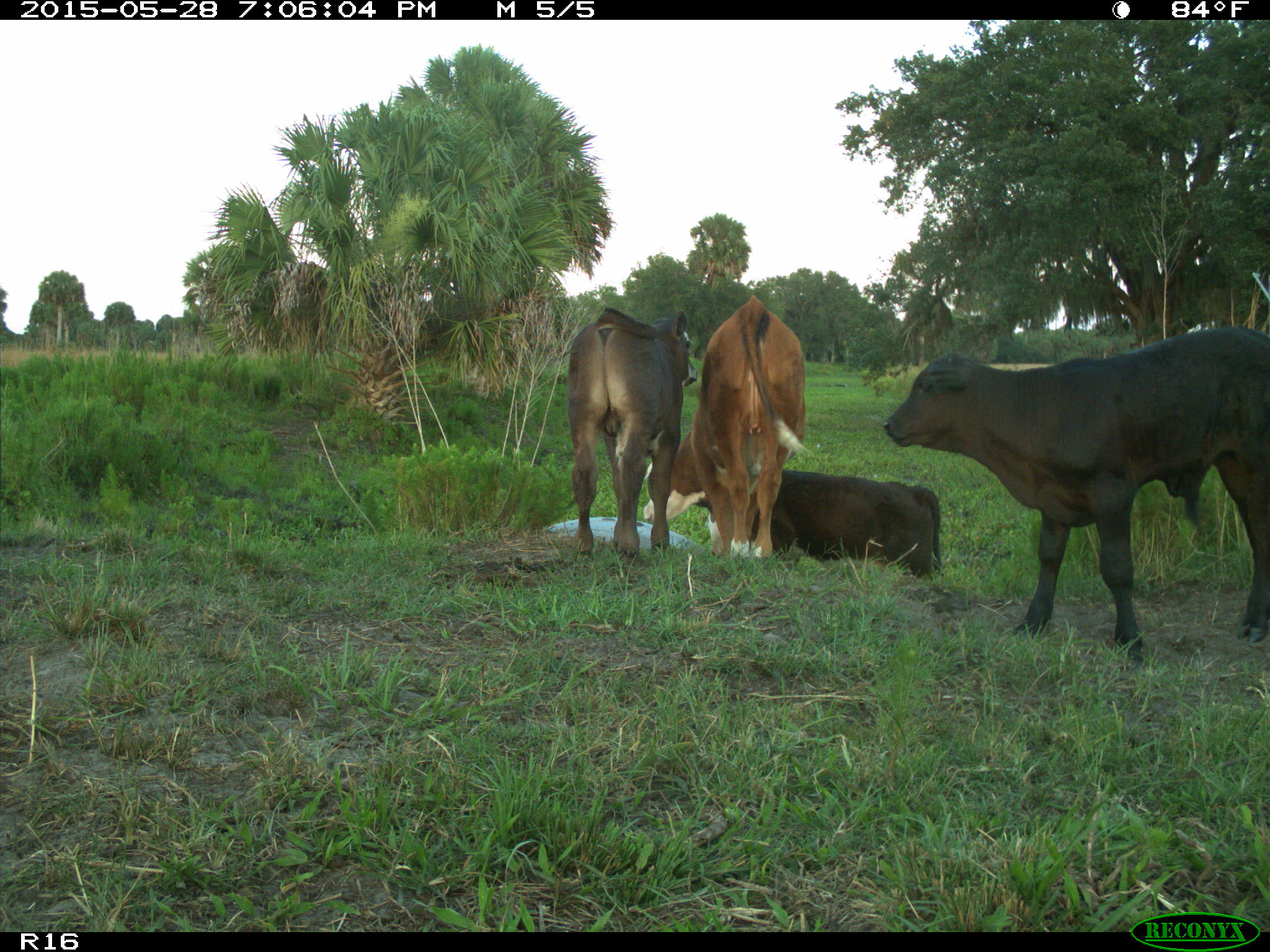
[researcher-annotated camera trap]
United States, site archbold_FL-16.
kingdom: Animalia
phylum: Chordata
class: Mammalia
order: Artiodactyla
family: Bovidae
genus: Bos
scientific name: Bos taurus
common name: domestic cow